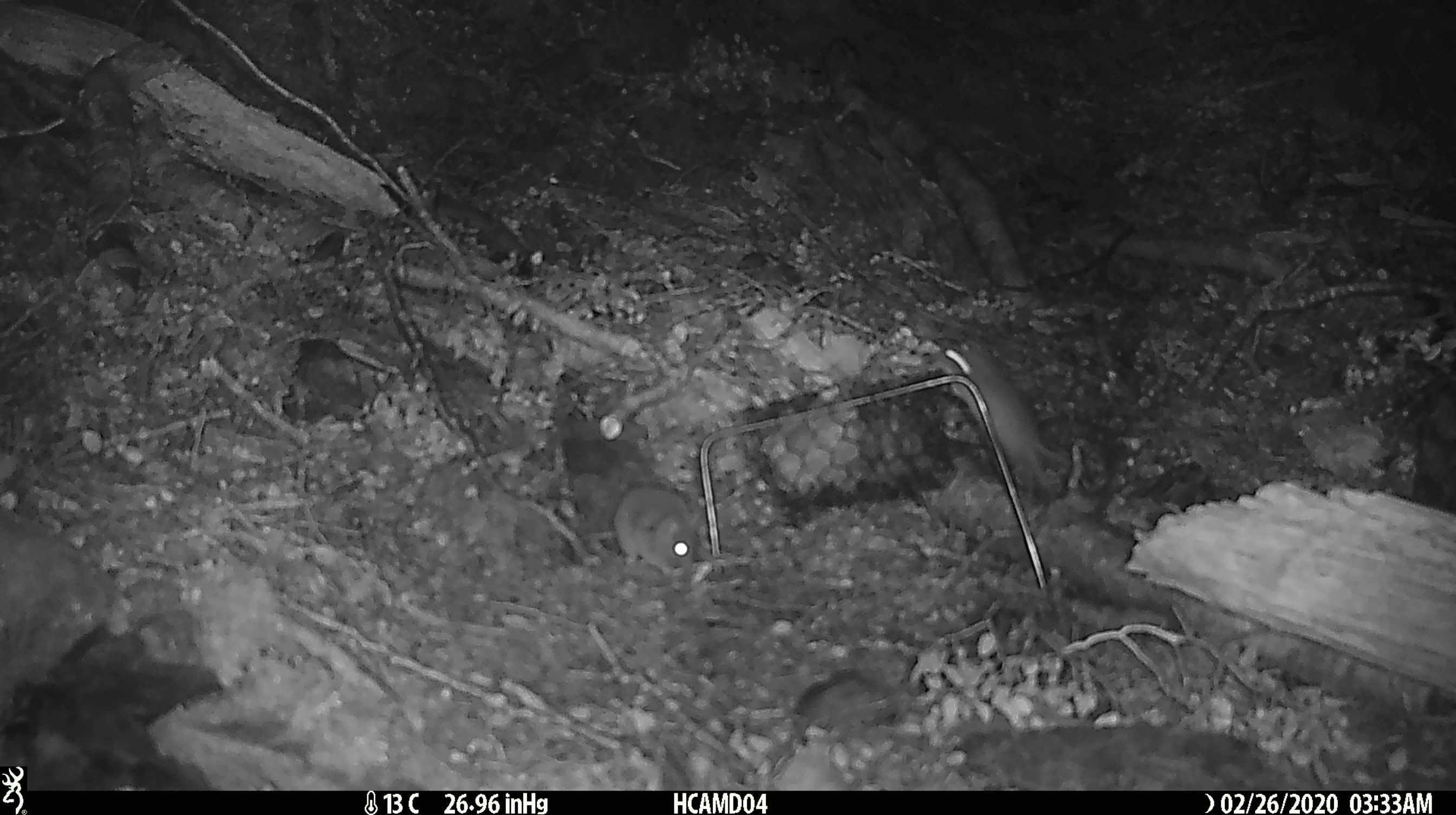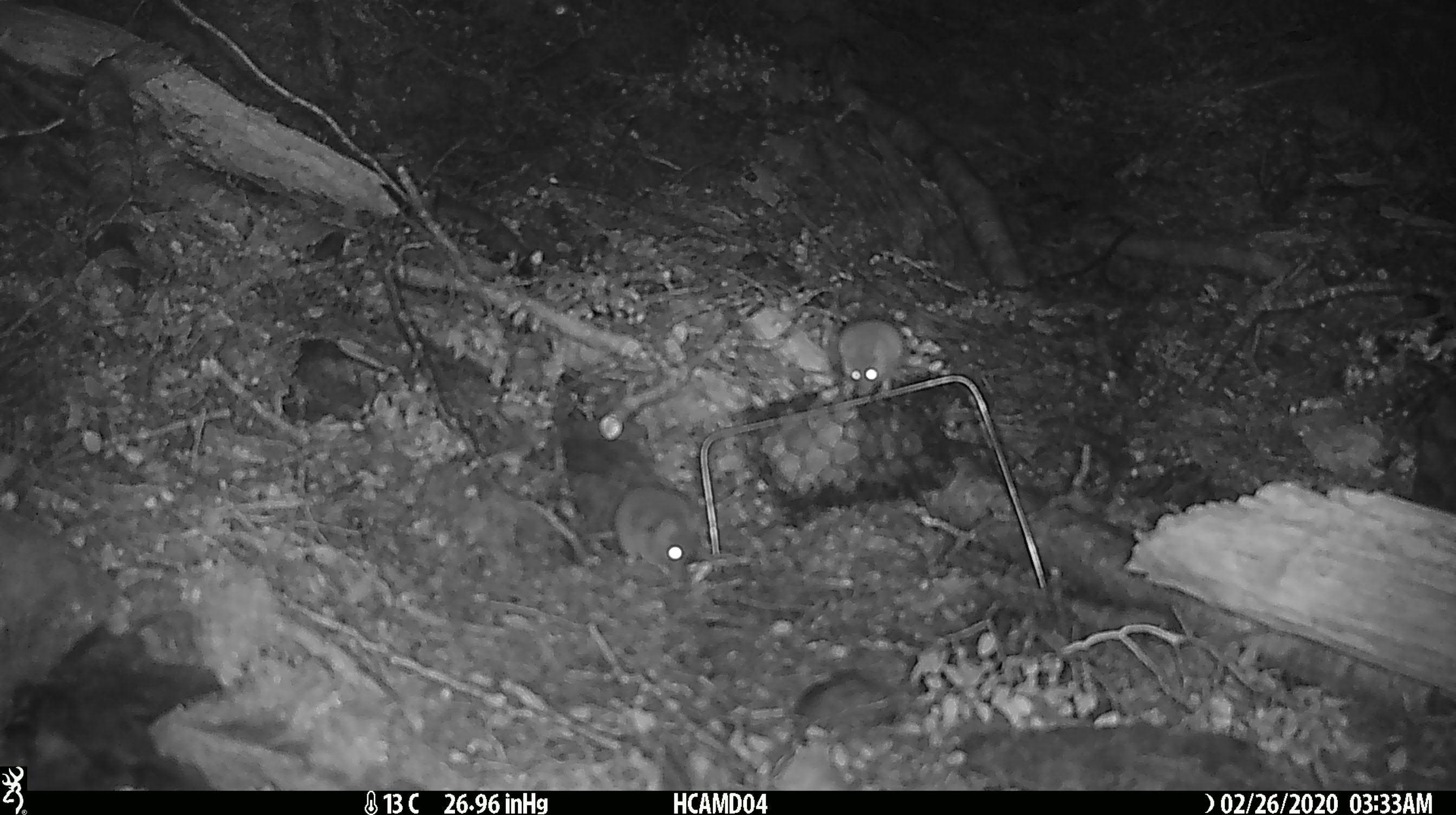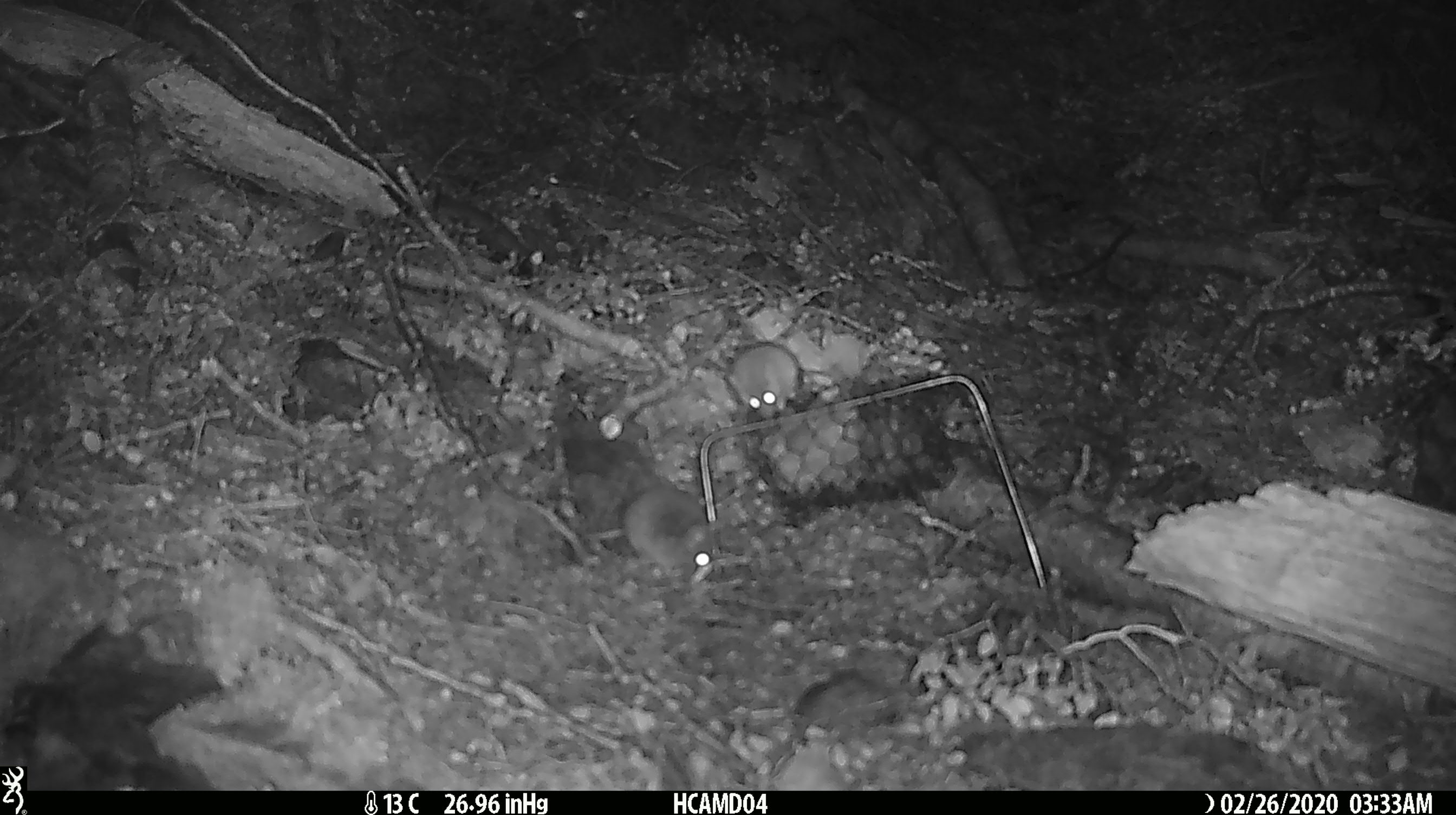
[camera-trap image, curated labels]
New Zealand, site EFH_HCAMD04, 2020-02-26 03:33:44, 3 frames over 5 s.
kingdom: Animalia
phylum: Chordata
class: Mammalia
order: Rodentia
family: Muridae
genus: Mus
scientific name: Mus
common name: mouse